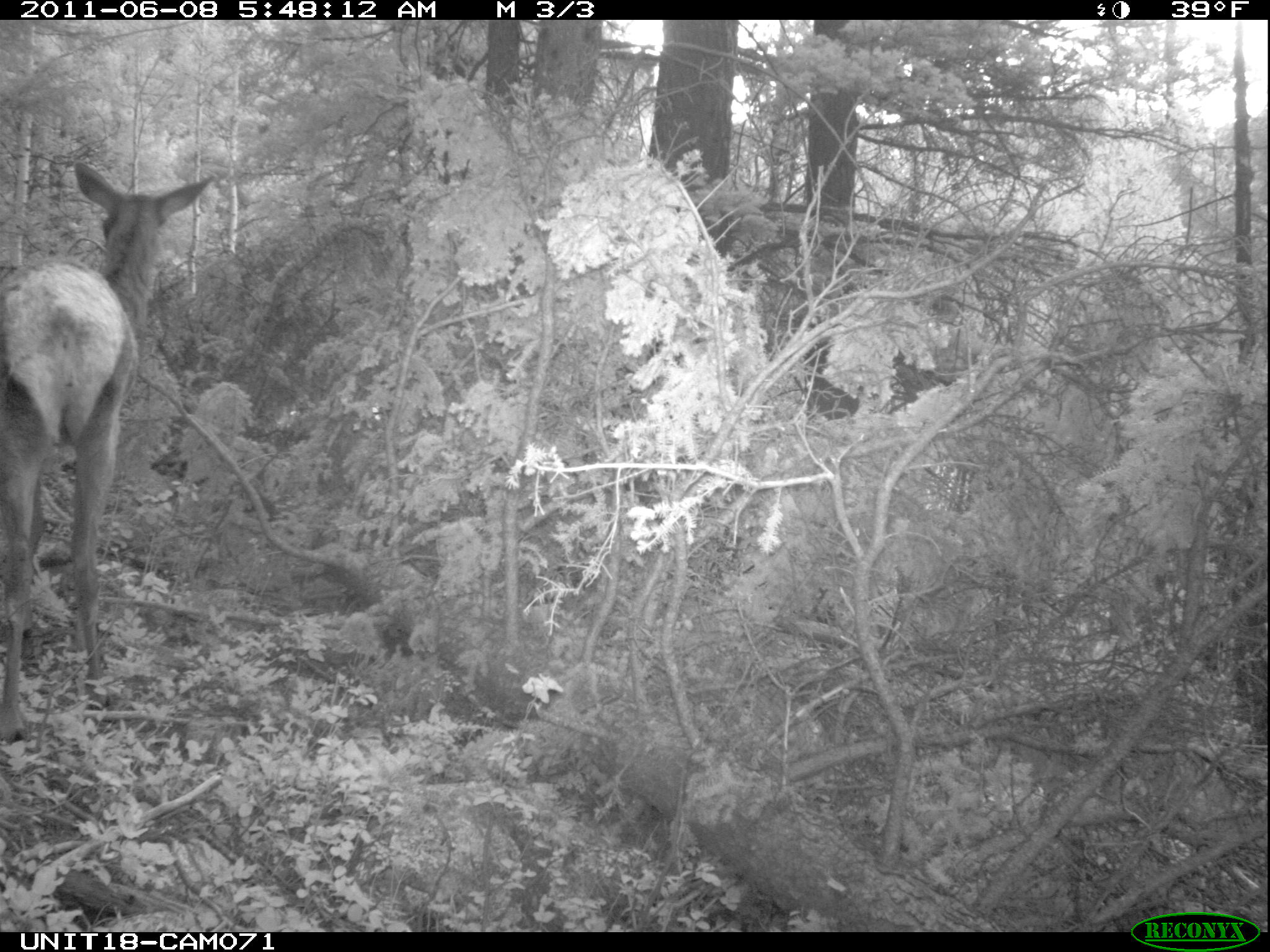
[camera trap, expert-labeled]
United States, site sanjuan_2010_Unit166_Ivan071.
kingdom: Animalia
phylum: Chordata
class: Mammalia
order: Artiodactyla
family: Cervidae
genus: Cervus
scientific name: Cervus elaphus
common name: red deer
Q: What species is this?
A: Cervus elaphus (red deer).